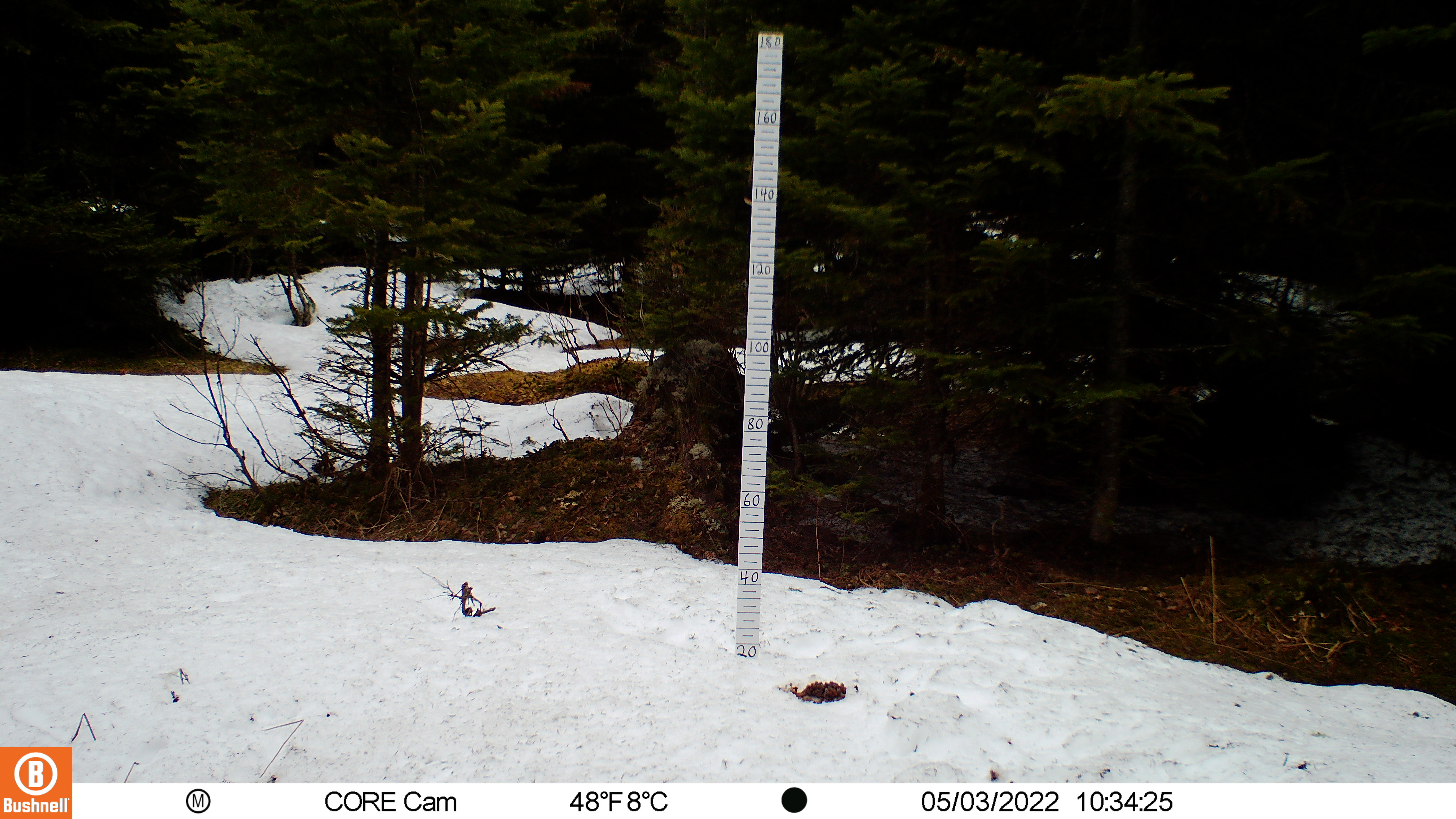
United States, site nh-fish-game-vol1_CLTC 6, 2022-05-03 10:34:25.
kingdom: Animalia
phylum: Chordata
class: Mammalia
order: Artiodactyla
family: Cervidae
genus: Odocoileus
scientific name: Odocoileus virginianus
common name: white-tailed deer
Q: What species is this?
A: White-tailed deer (Odocoileus virginianus).